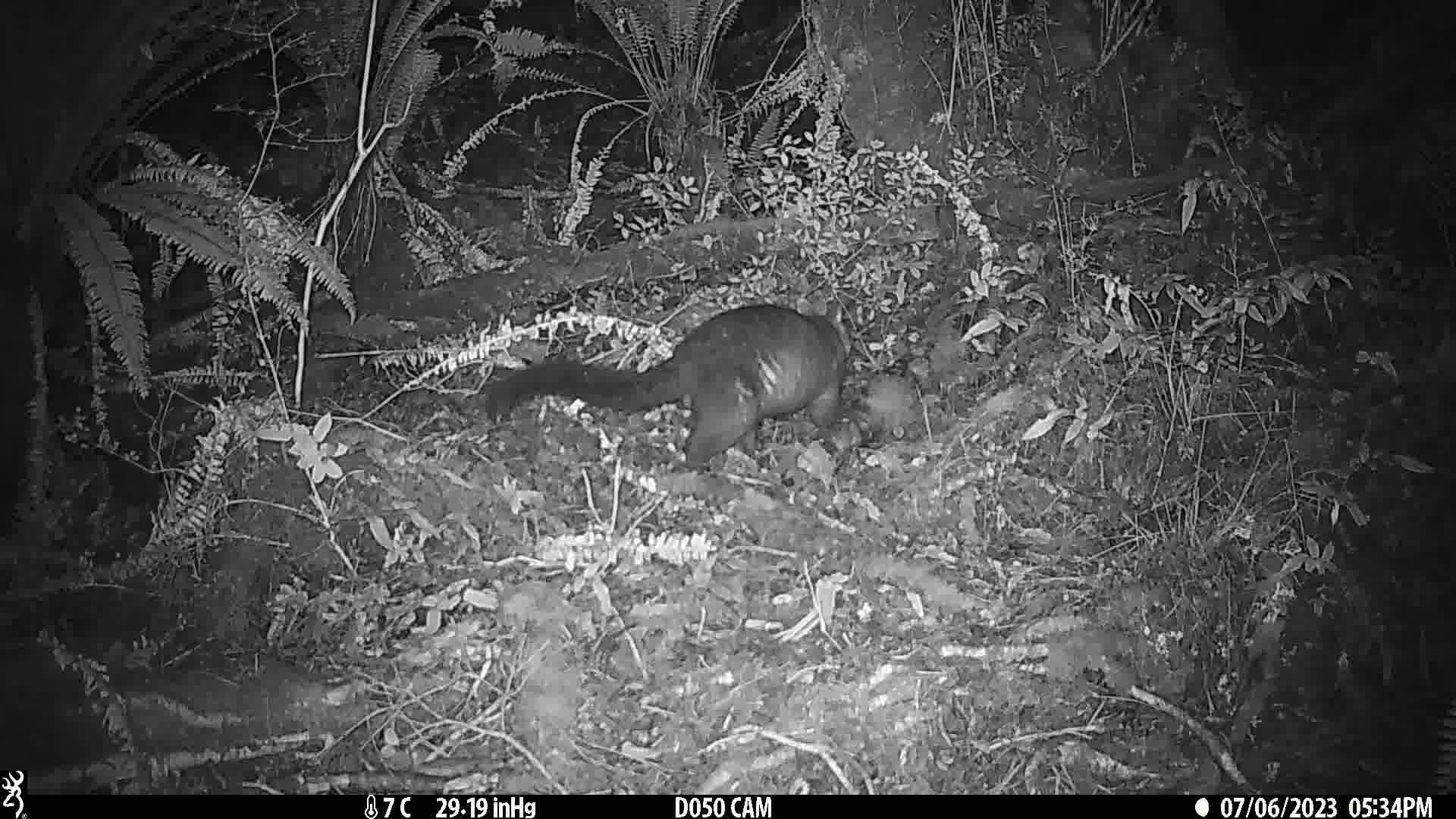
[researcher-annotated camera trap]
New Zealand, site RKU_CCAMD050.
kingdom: Animalia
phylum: Chordata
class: Mammalia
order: Diprotodontia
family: Phalangeridae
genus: Trichosurus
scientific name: Trichosurus vulpecula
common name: common brushtail possum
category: possum